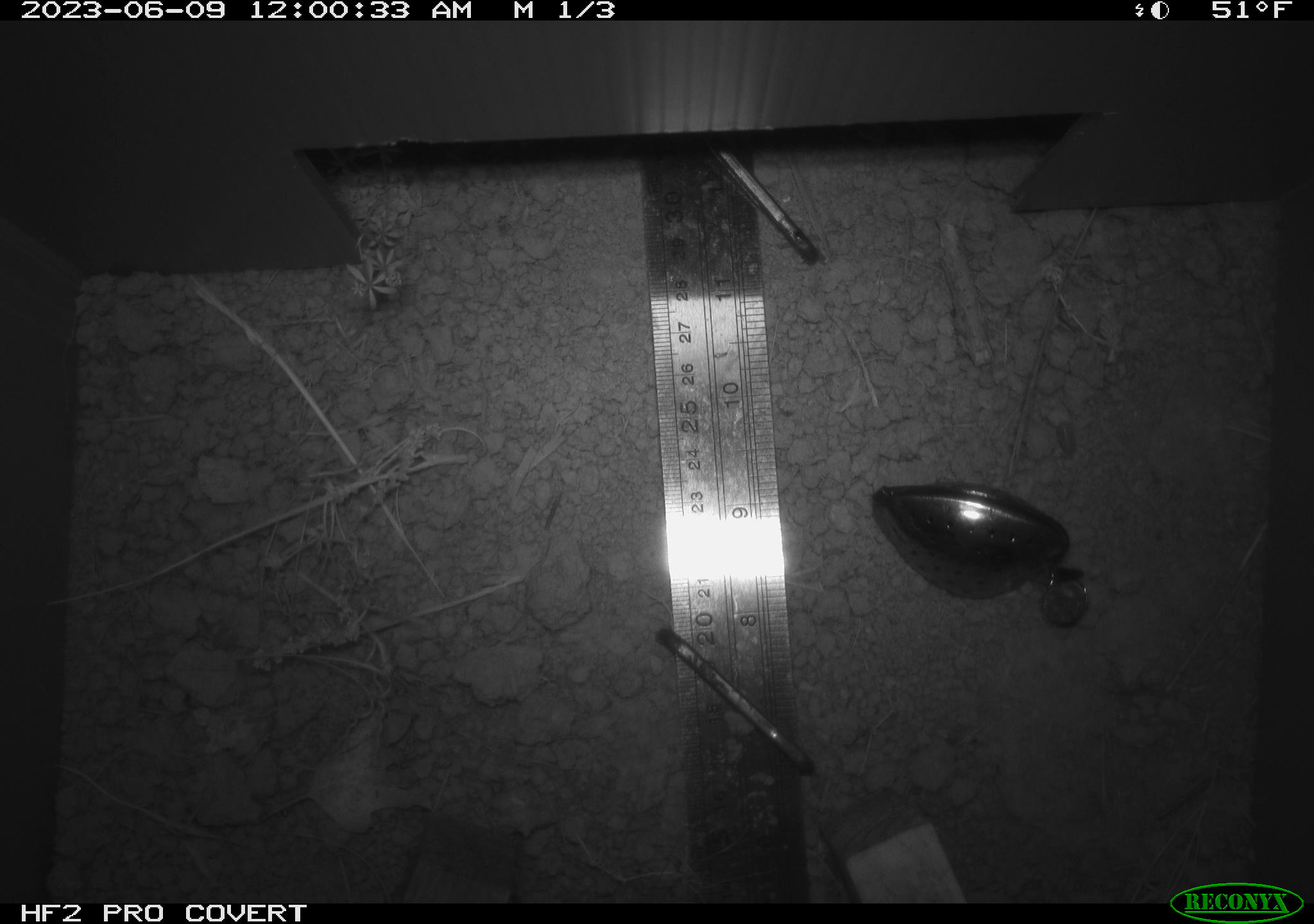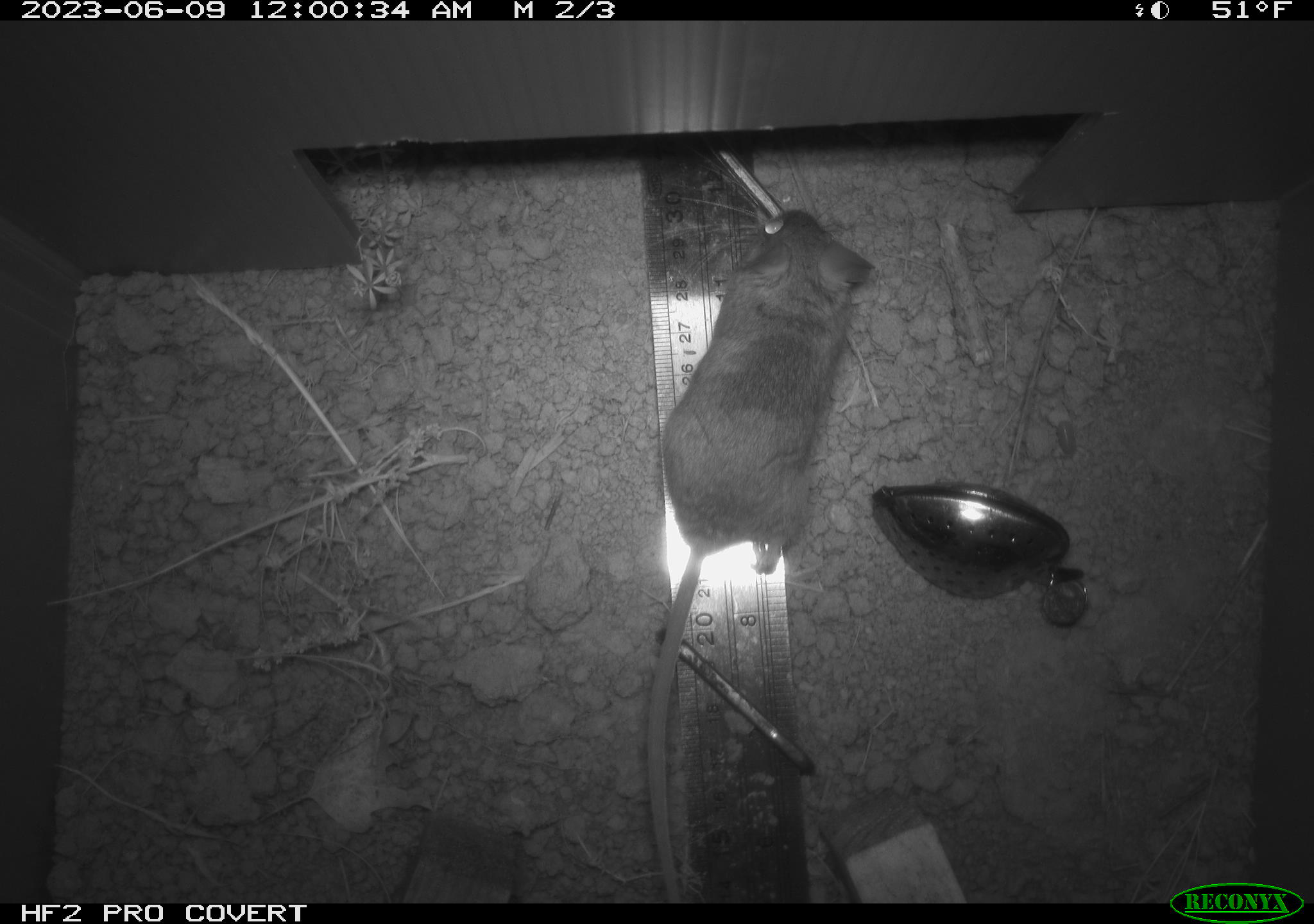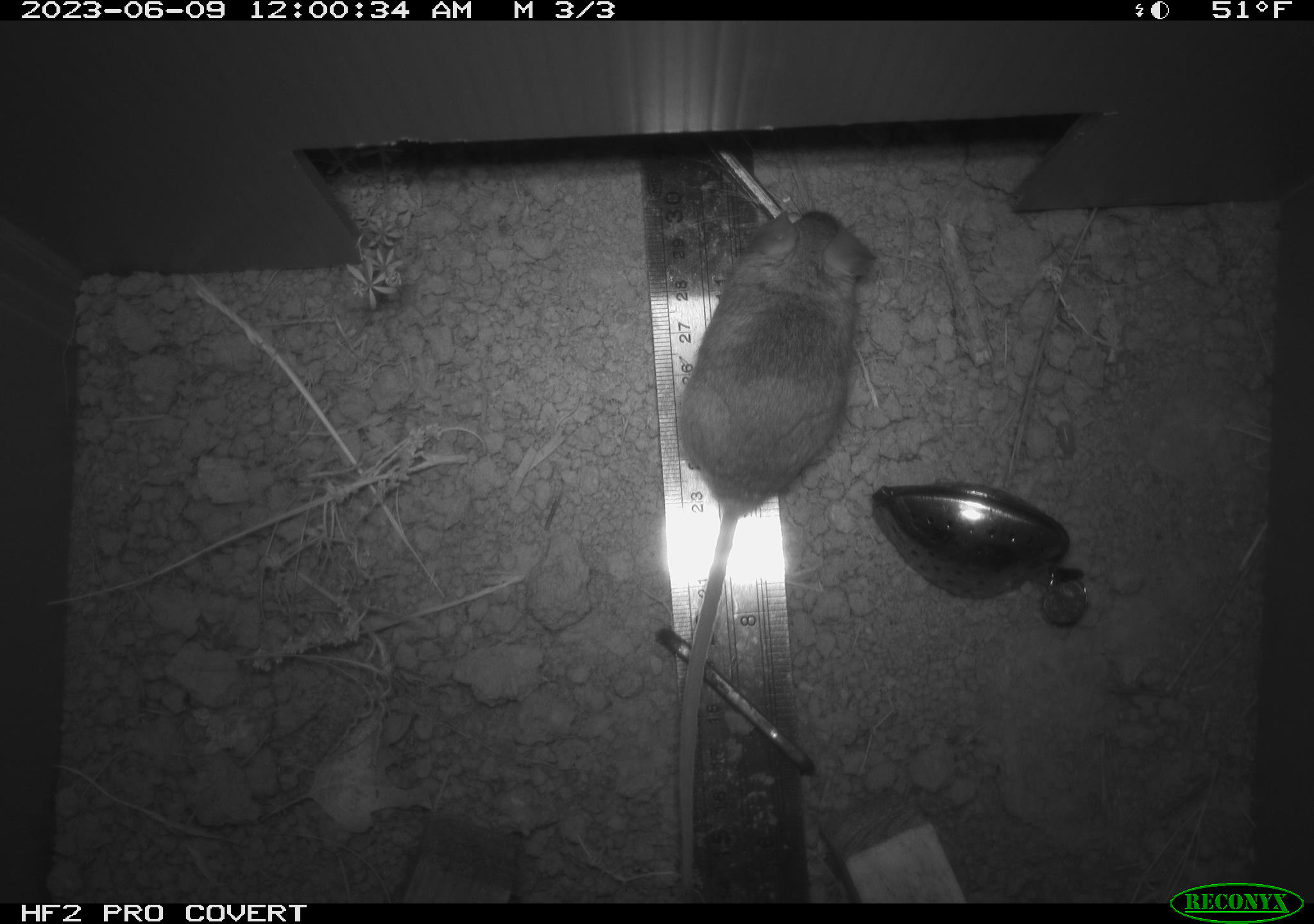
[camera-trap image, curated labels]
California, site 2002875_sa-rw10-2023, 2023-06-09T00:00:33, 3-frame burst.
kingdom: Animalia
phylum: Chordata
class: Mammalia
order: Rodentia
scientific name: Rodentia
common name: mouse species